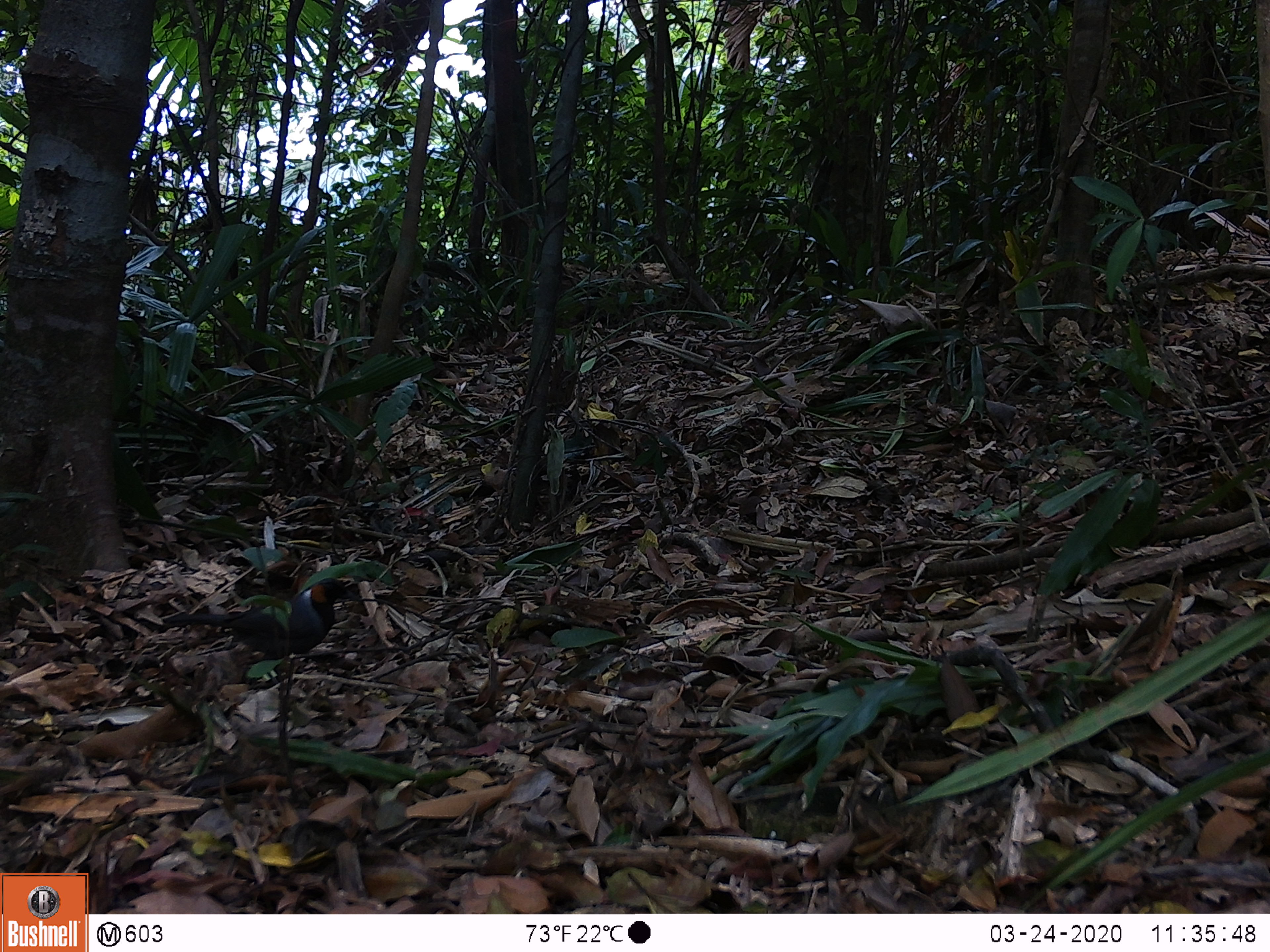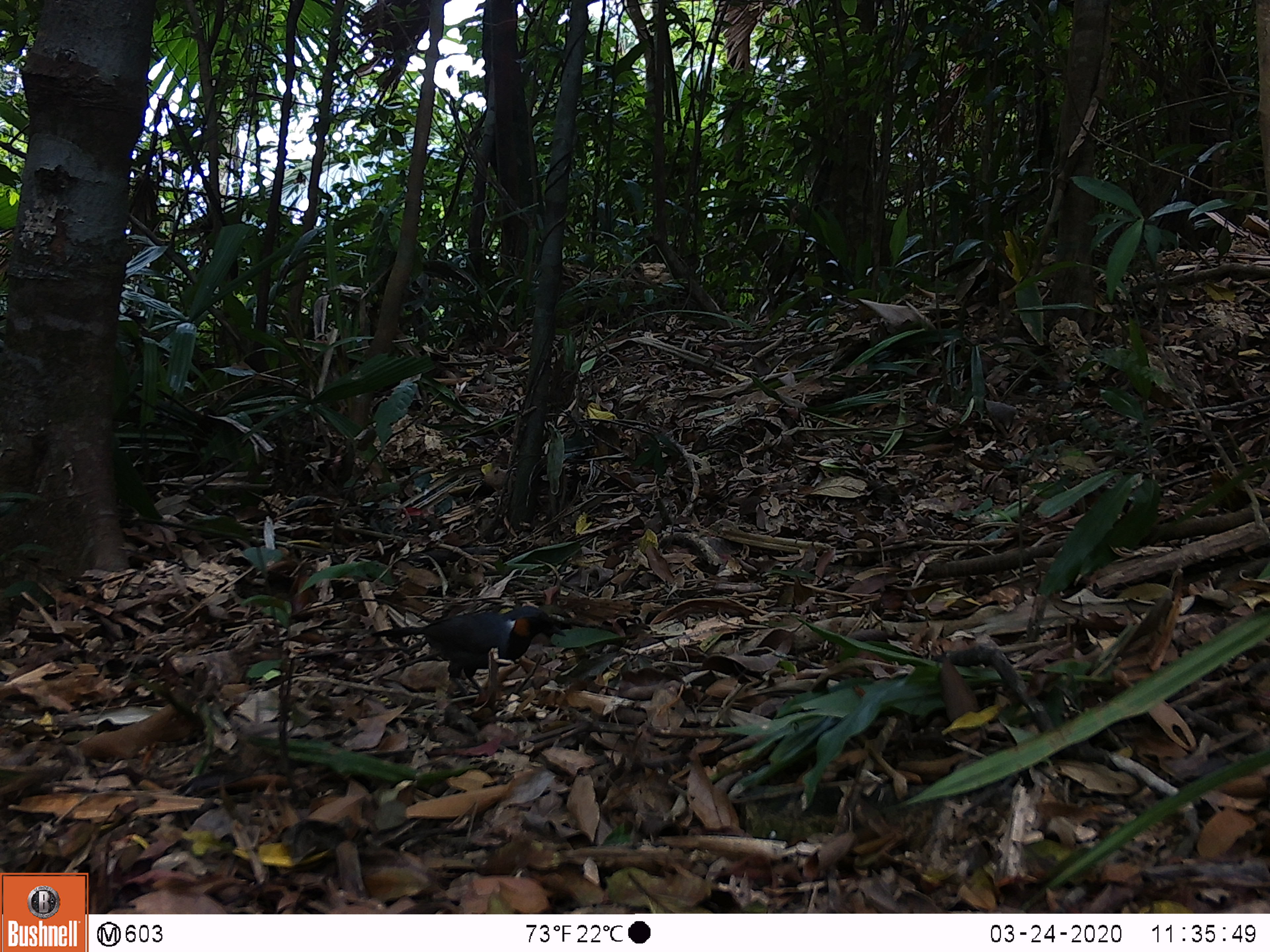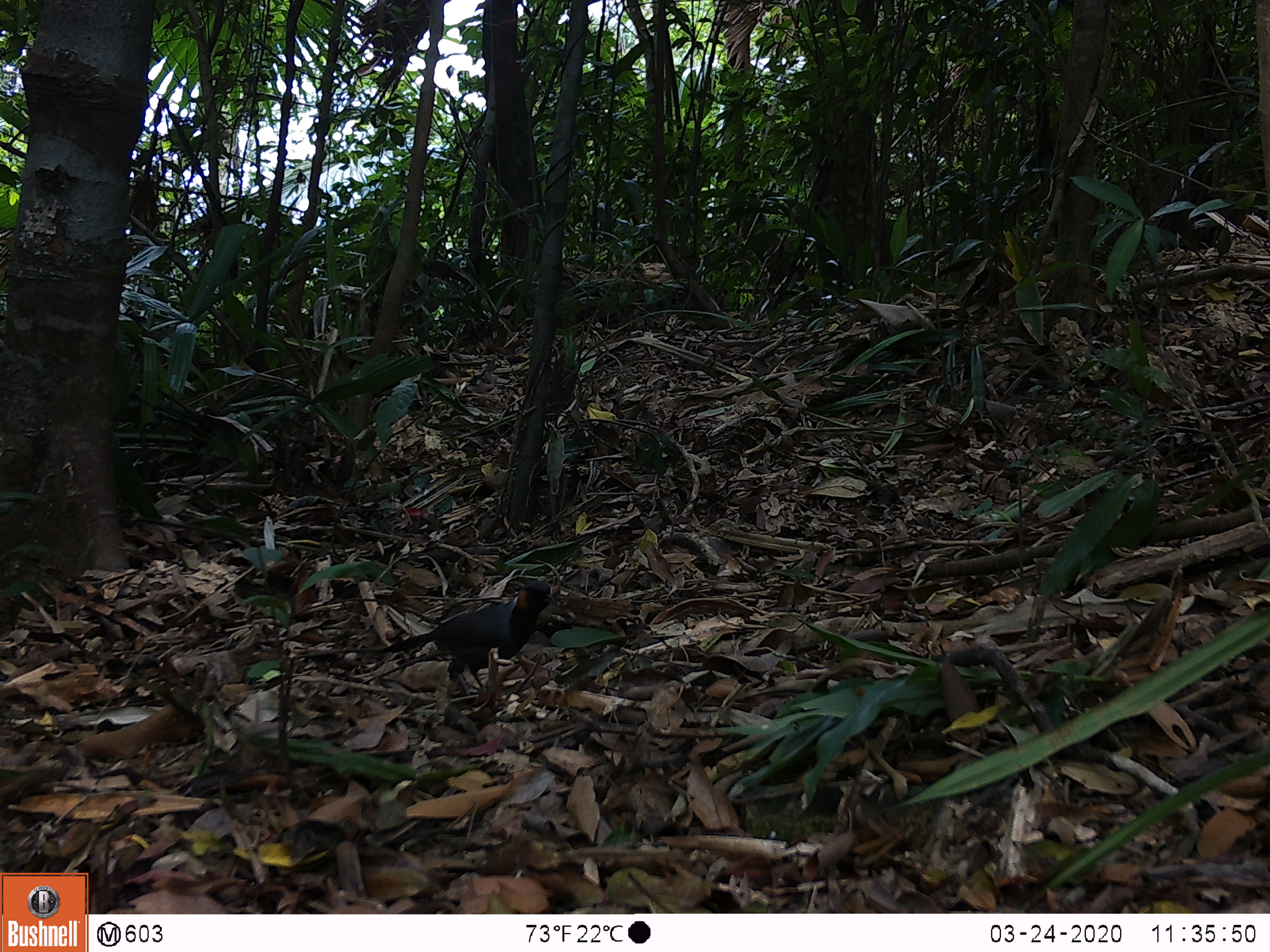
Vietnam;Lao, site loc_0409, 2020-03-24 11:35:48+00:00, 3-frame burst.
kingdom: Animalia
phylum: Chordata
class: Aves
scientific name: Aves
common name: bird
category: unidentified bird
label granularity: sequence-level